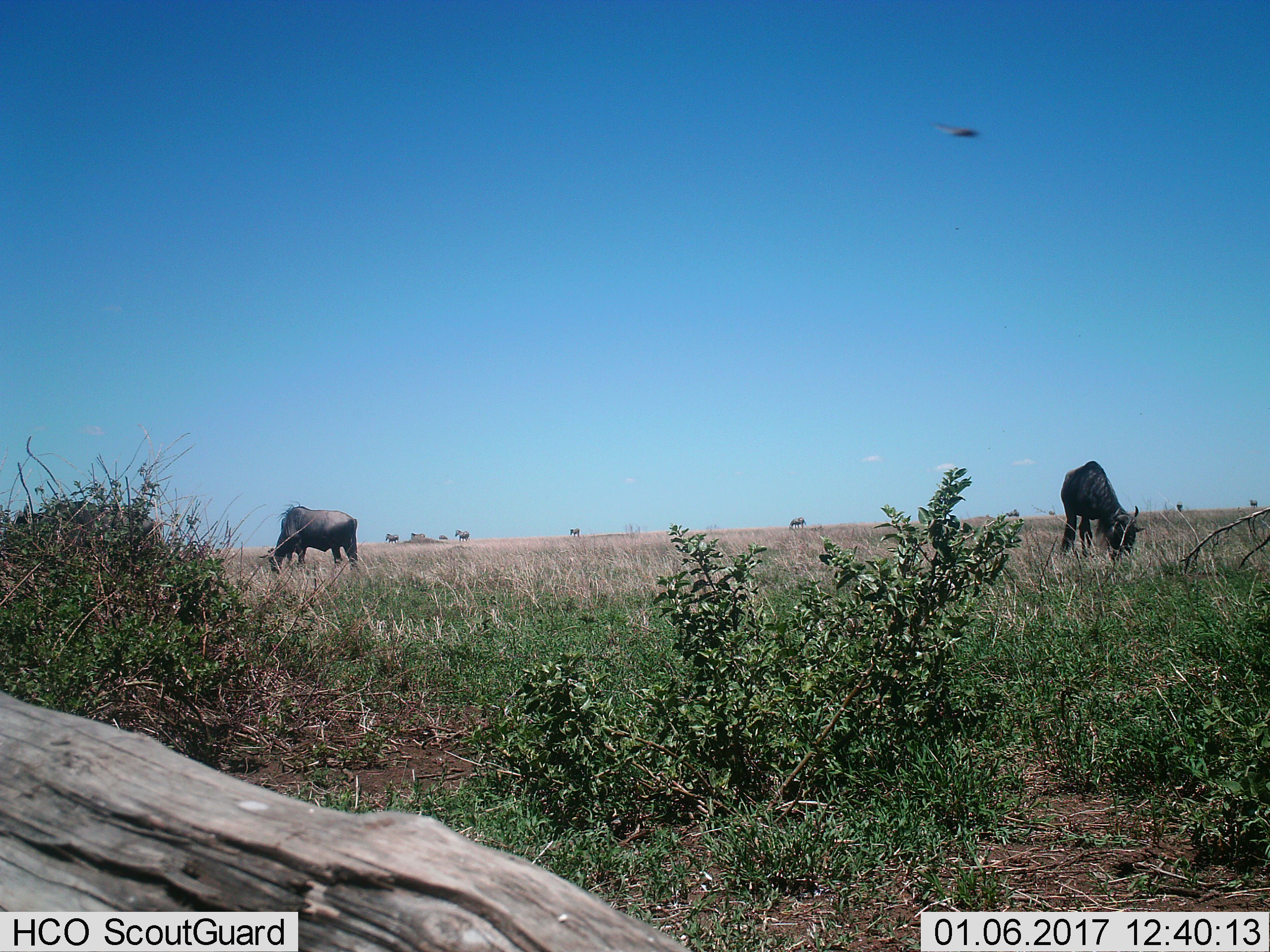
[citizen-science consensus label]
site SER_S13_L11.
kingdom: Animalia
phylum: Chordata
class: Mammalia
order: Artiodactyla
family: Bovidae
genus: Connochaetes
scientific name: Connochaetes taurinus taurinus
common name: blue wildebeest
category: wildebeestblue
Wildebeestblue (blue wildebeest) (Connochaetes taurinus taurinus), count 2. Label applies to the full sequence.